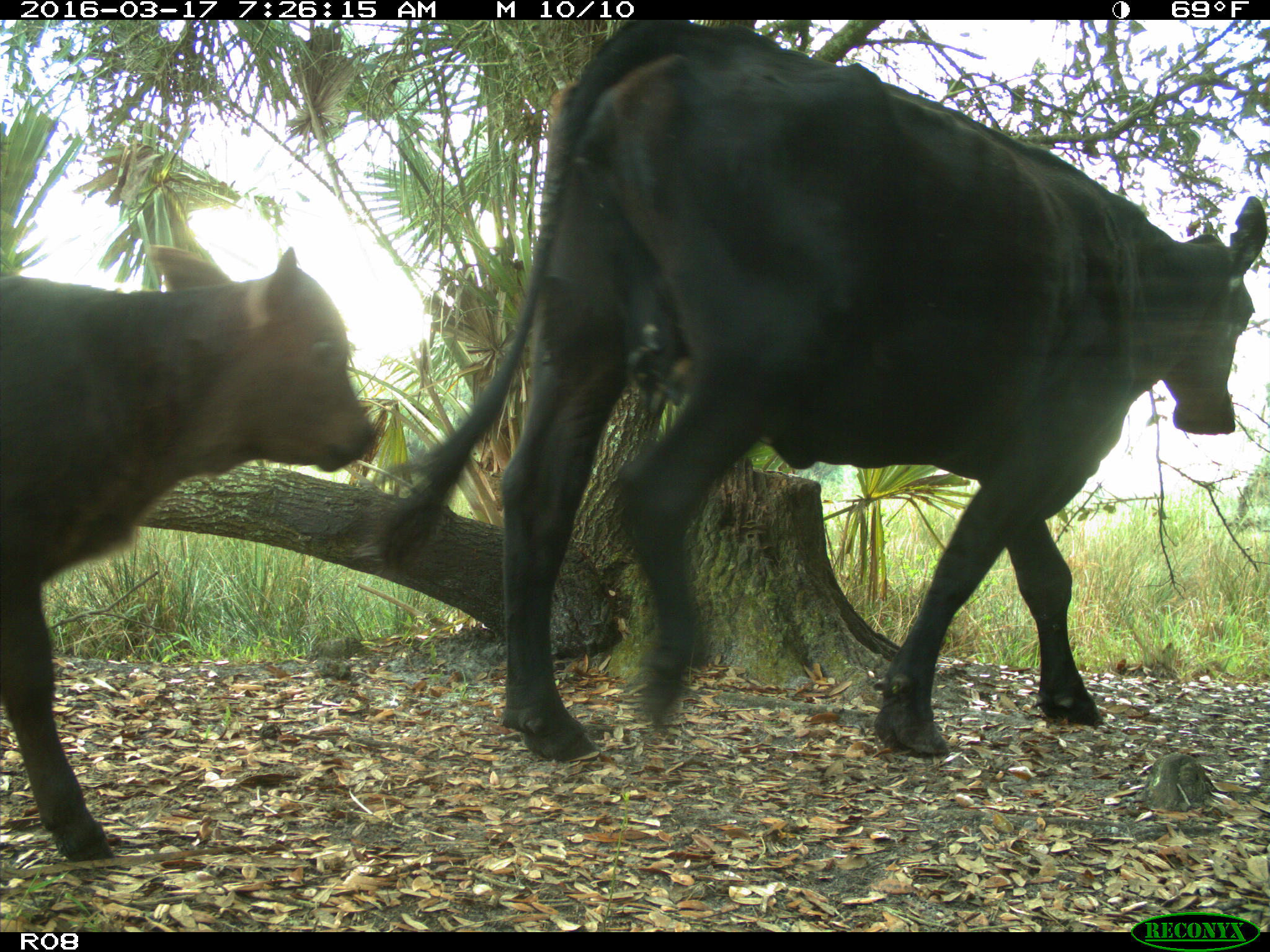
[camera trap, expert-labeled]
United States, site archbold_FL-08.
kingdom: Animalia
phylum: Chordata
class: Mammalia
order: Artiodactyla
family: Bovidae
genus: Bos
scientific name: Bos taurus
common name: domestic cow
Bos taurus (domestic cow).